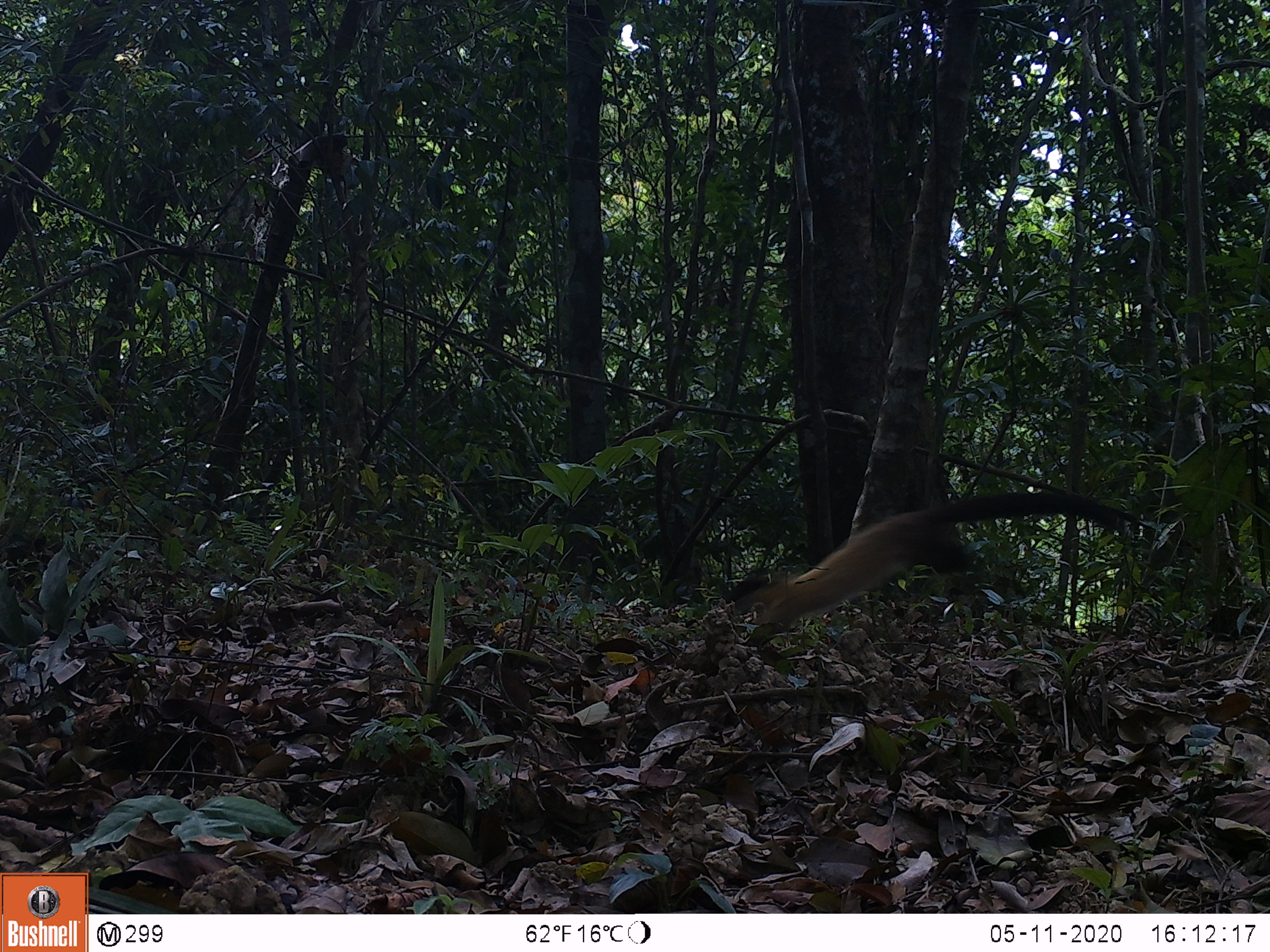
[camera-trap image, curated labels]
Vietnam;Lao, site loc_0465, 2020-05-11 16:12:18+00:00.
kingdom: Animalia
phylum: Chordata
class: Mammalia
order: Carnivora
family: Mustelidae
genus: Martes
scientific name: Martes flavigula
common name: yellow-throated marten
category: yellow throated marten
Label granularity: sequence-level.